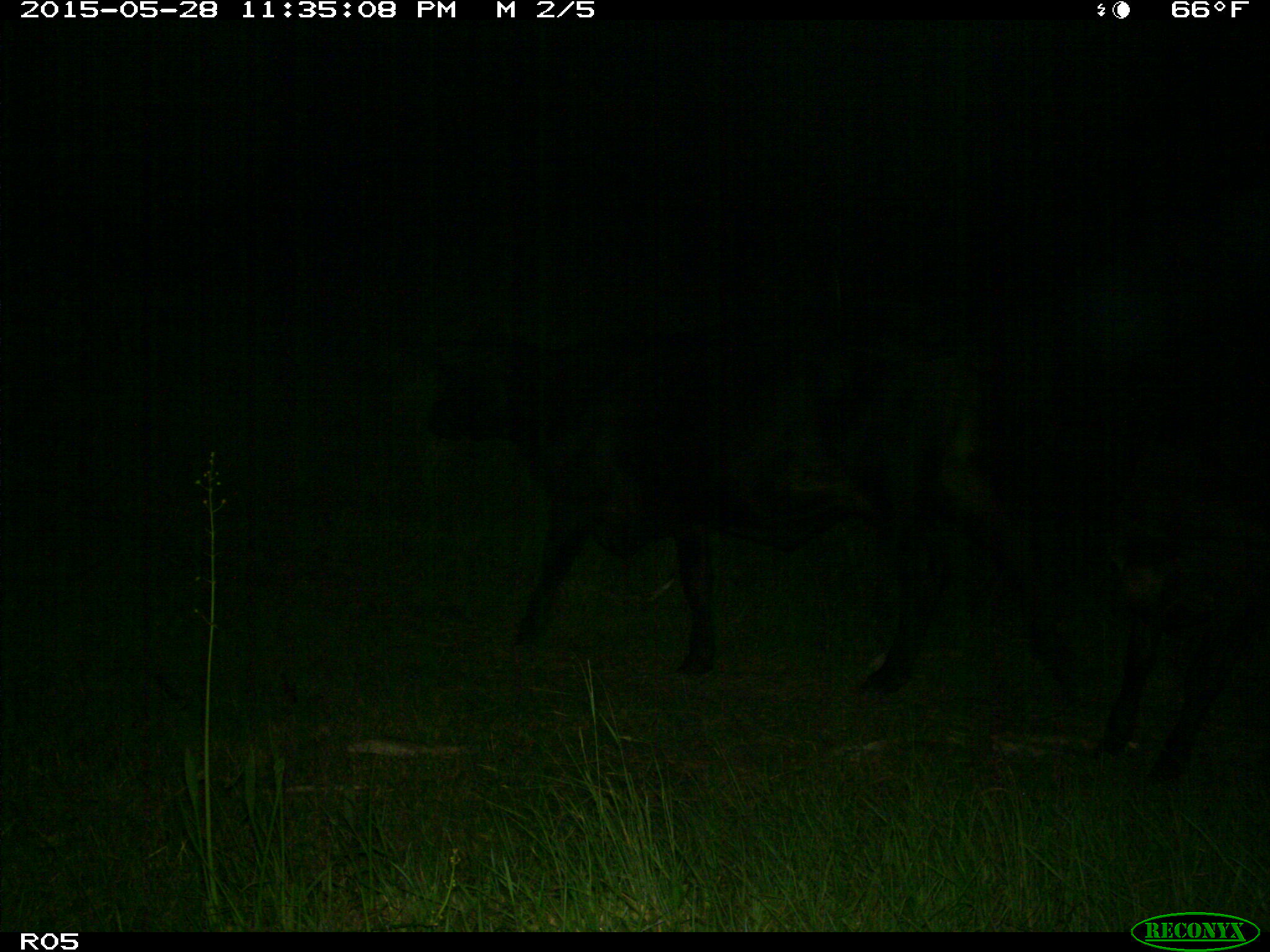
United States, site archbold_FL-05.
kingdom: Animalia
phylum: Chordata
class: Mammalia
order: Artiodactyla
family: Bovidae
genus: Bos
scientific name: Bos taurus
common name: domestic cow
Bos taurus (domestic cow).